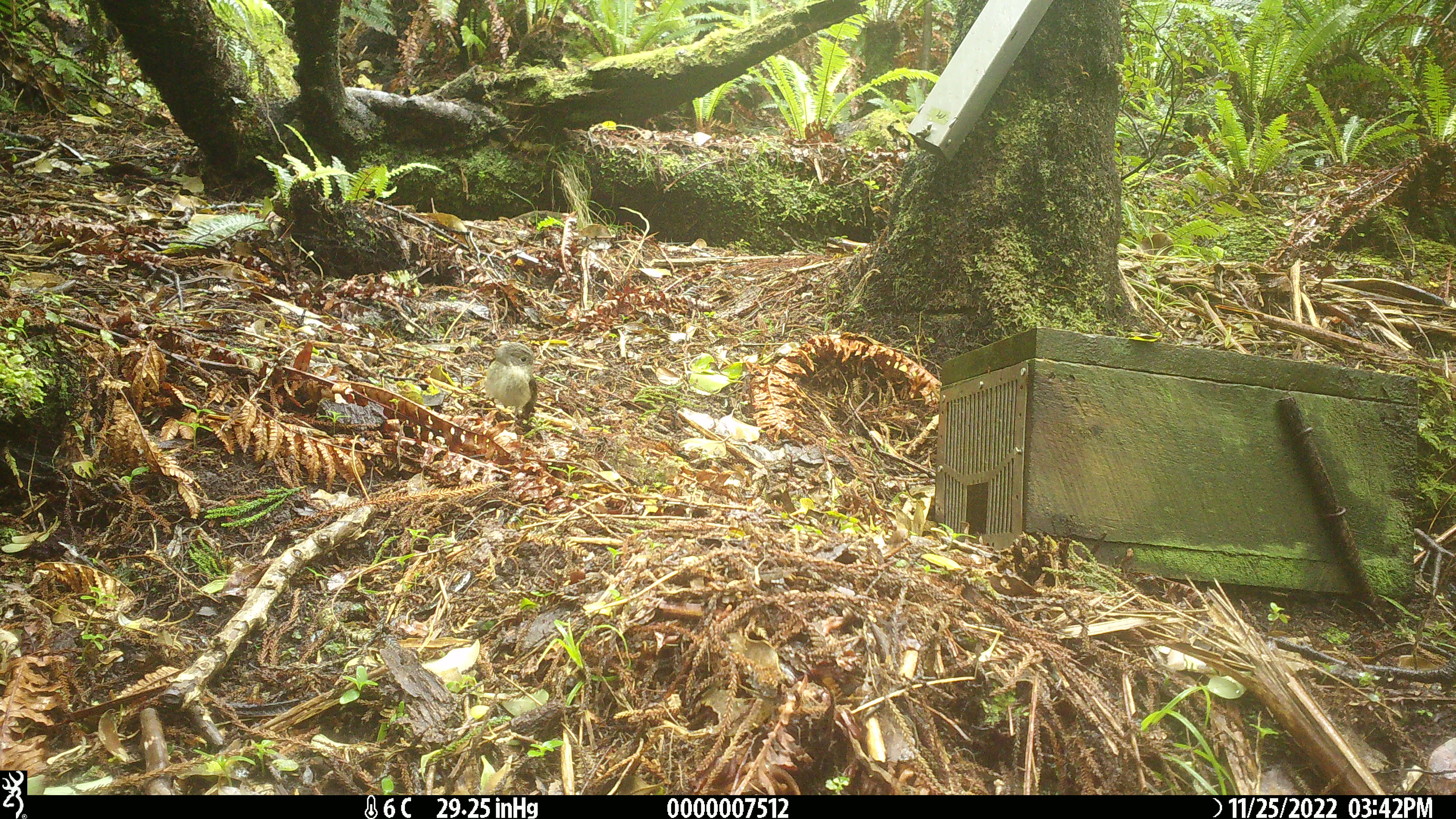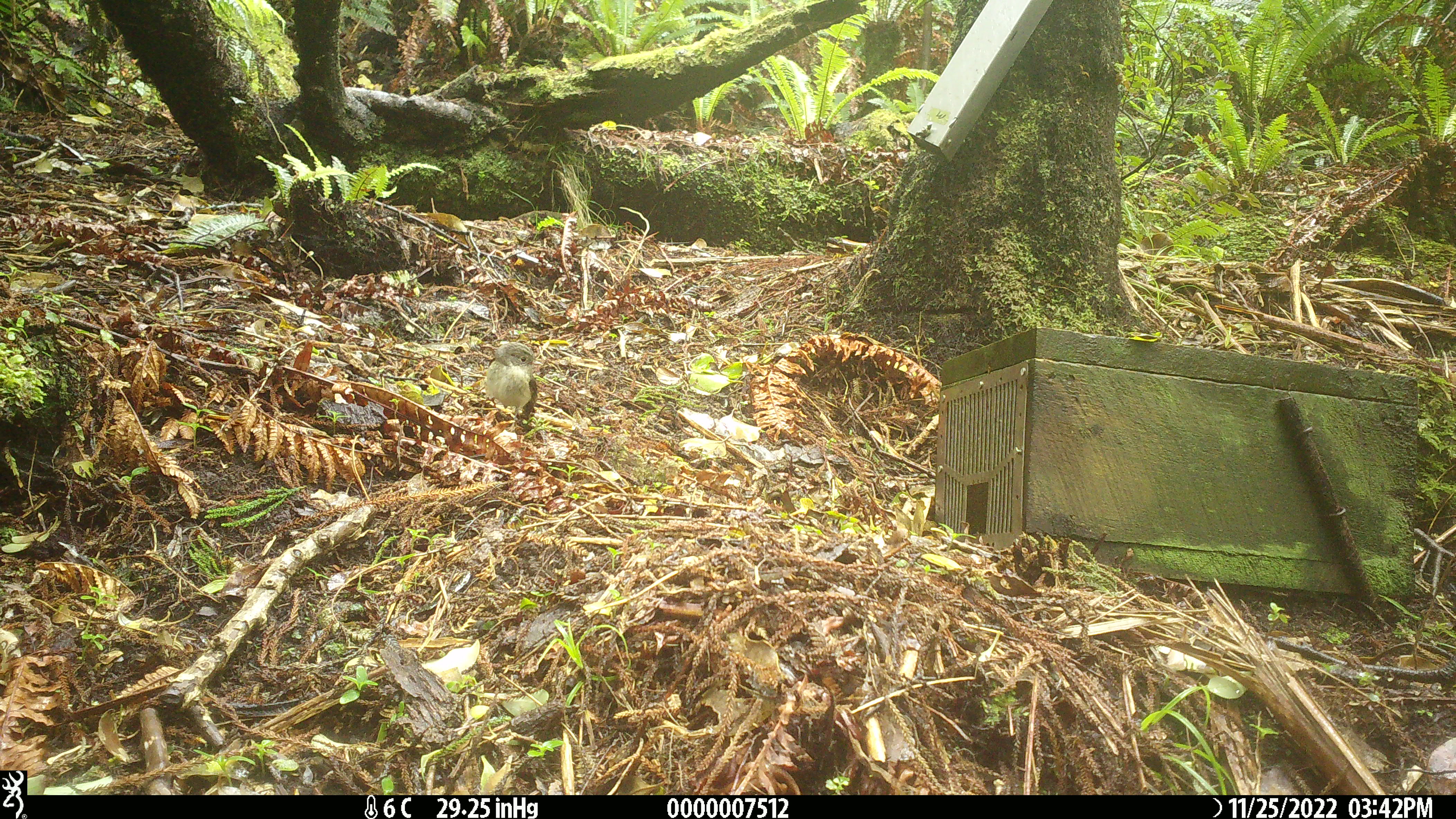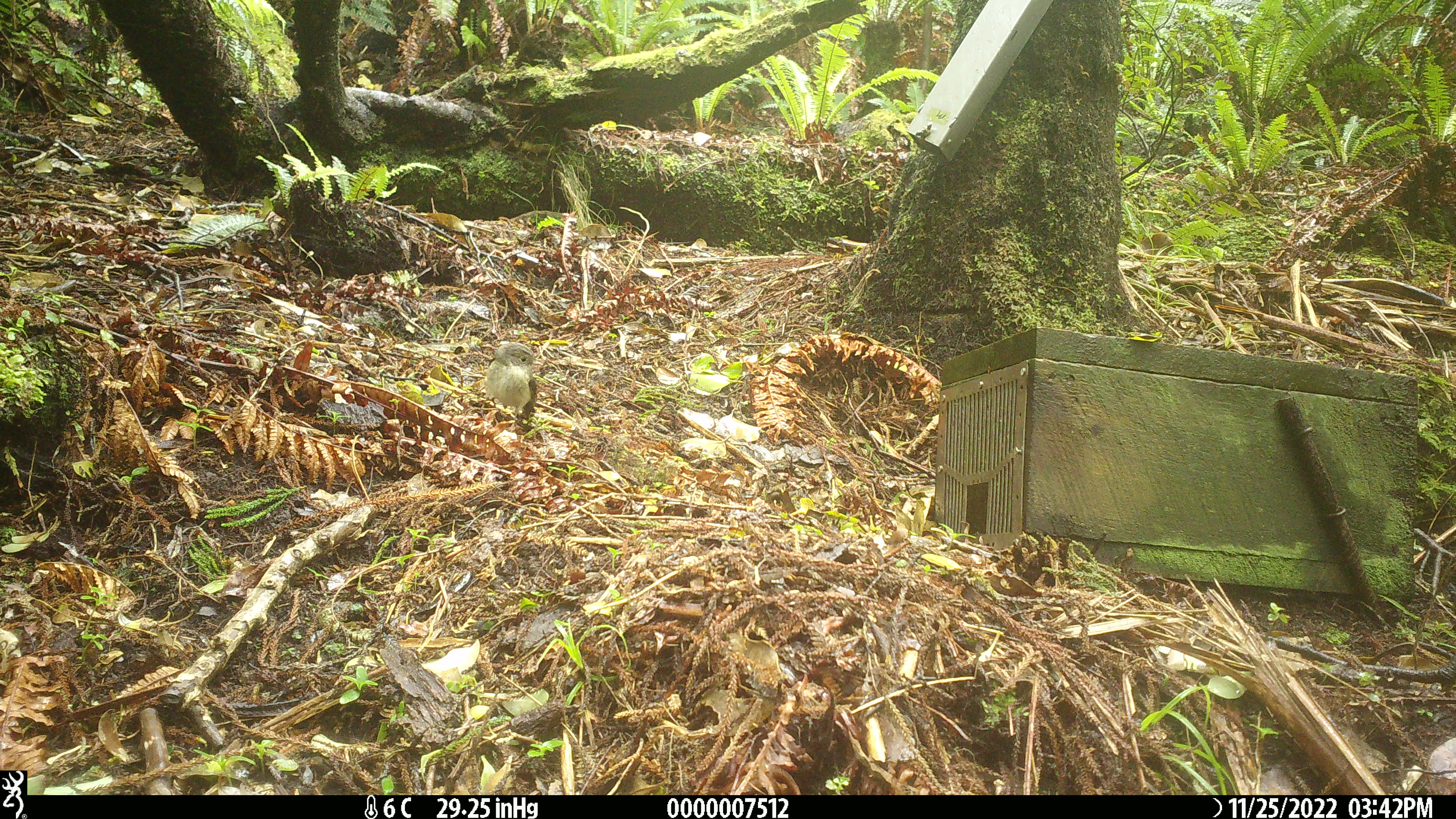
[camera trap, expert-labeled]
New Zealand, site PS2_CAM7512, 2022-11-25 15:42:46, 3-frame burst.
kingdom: Animalia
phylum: Chordata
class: Aves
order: Passeriformes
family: Petroicidae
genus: Petroica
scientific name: Petroica macrocephala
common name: tomtit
Tomtit (Petroica macrocephala).